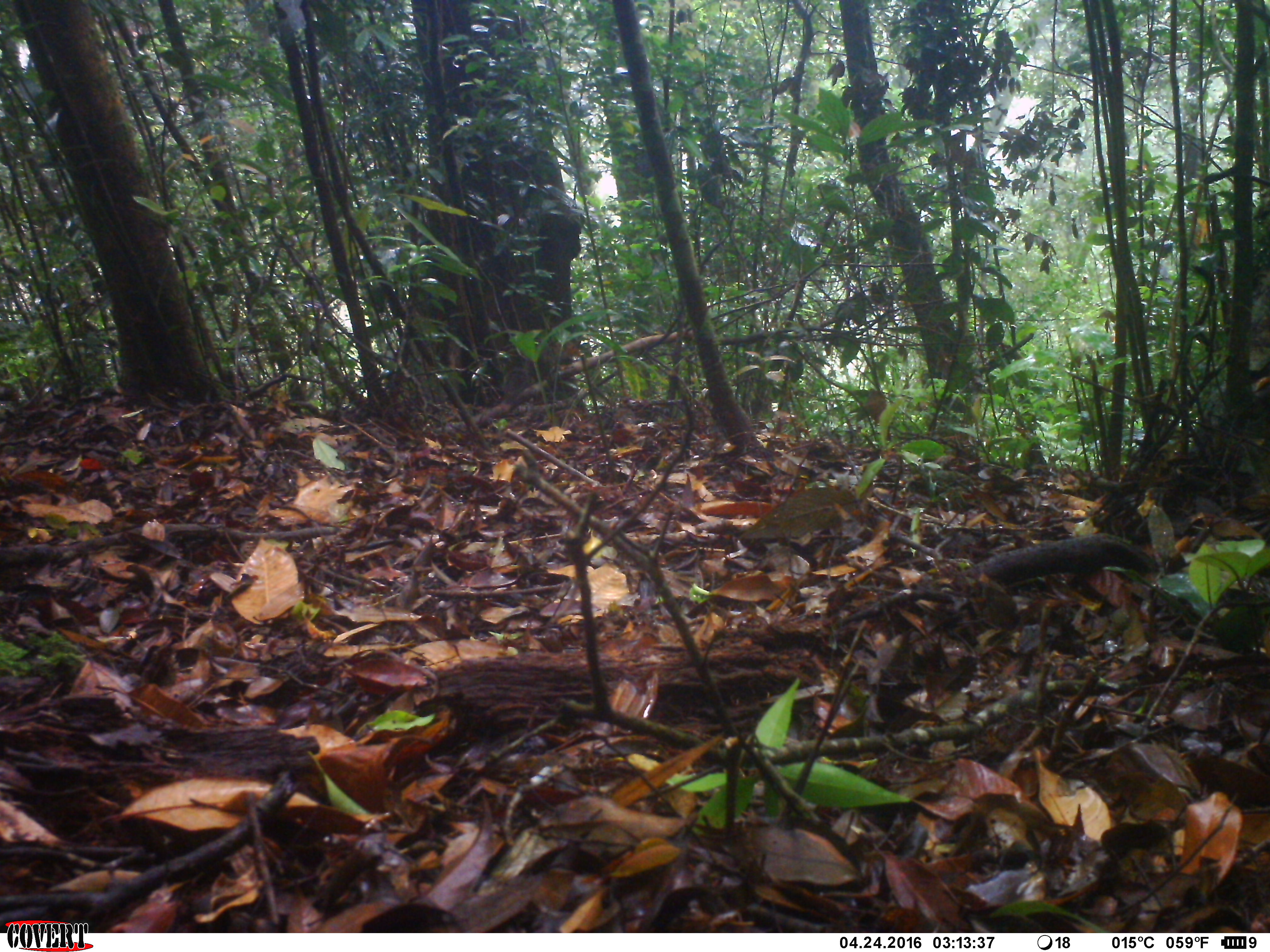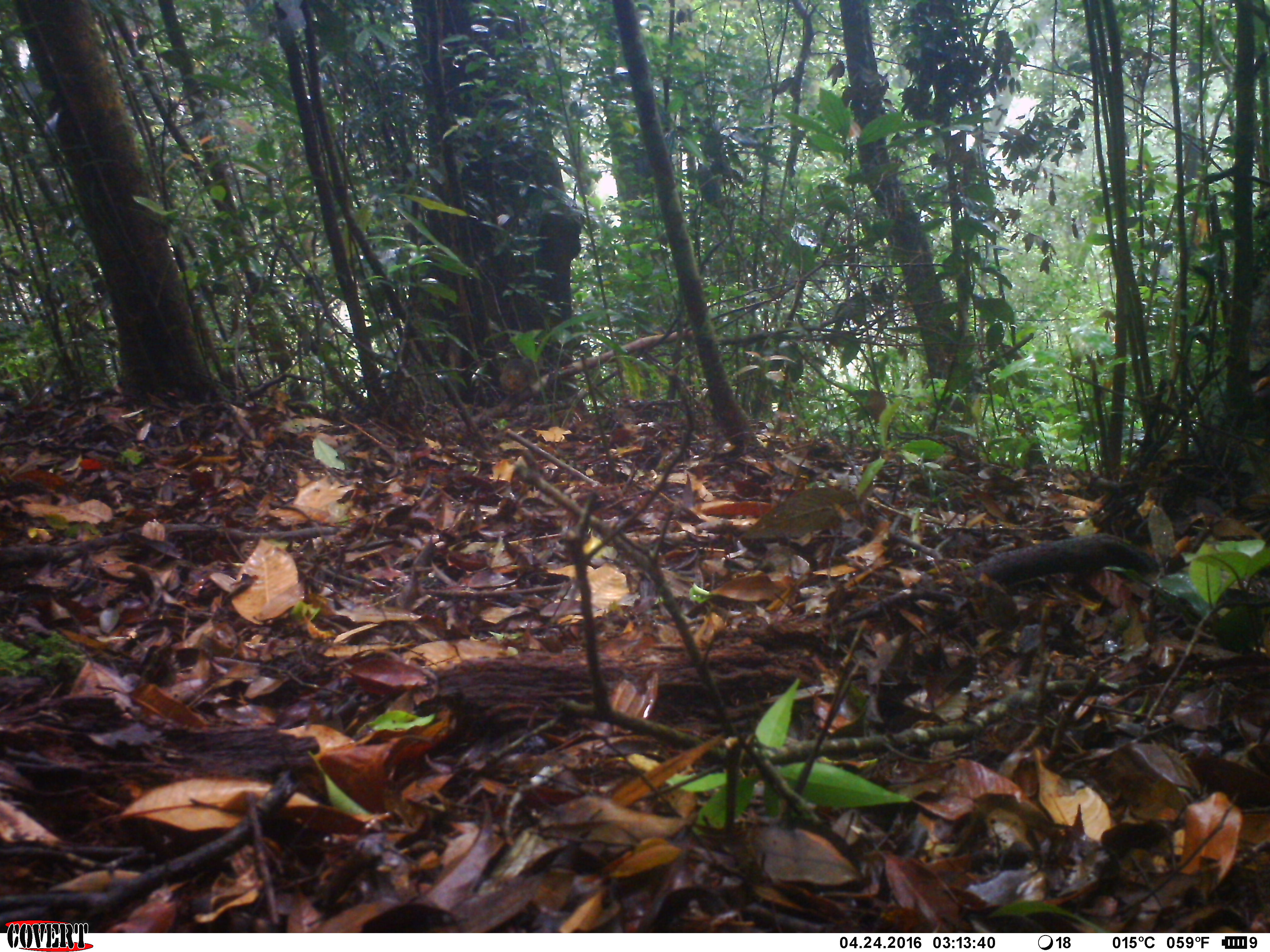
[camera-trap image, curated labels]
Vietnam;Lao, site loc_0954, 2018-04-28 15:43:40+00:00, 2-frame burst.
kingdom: Animalia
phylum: Chordata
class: Mammalia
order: Rodentia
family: Sciuridae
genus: Dremomys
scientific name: Dremomys rufigenis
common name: red-cheeked squirrel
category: red cheeked squirrel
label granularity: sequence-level